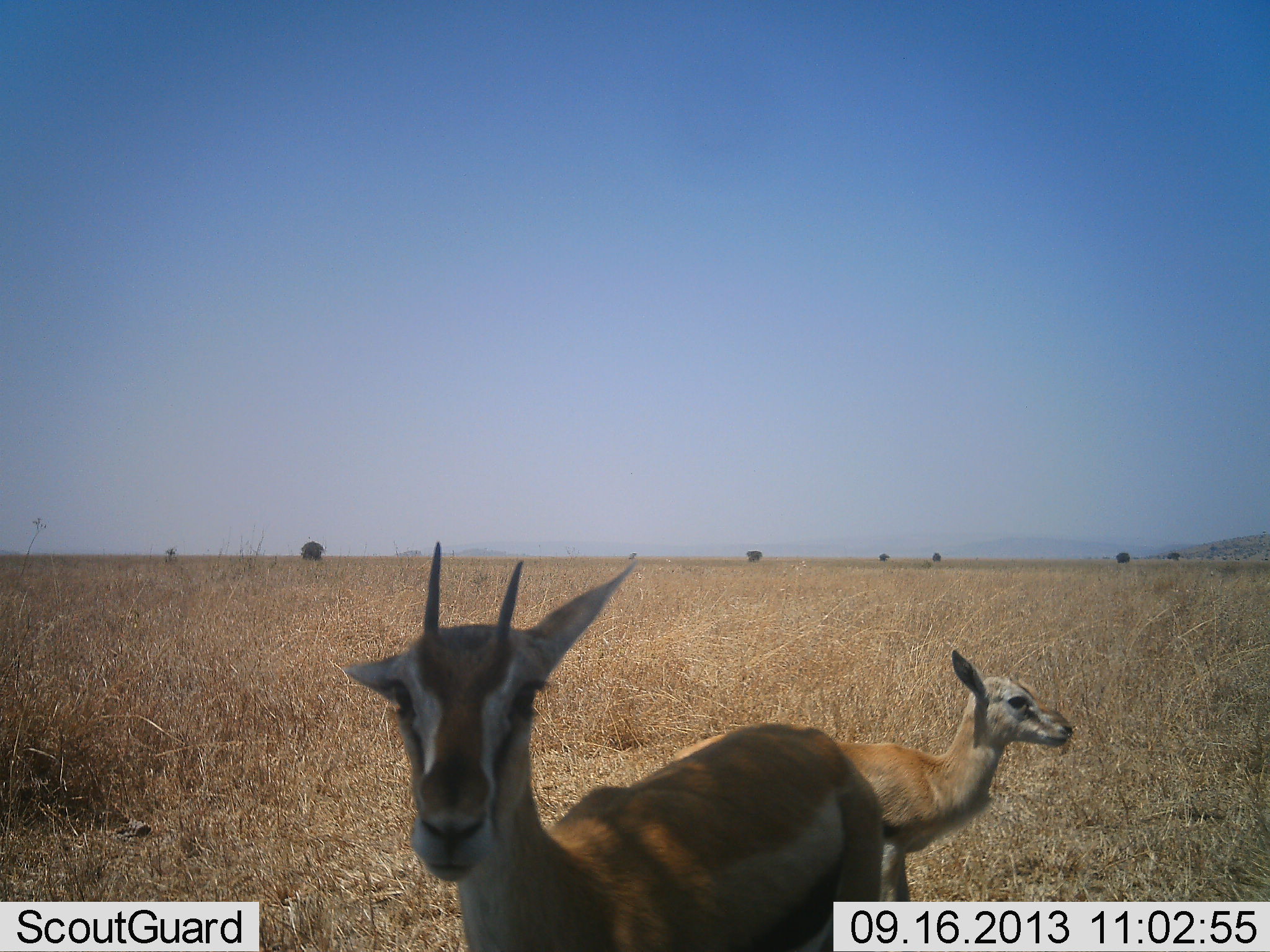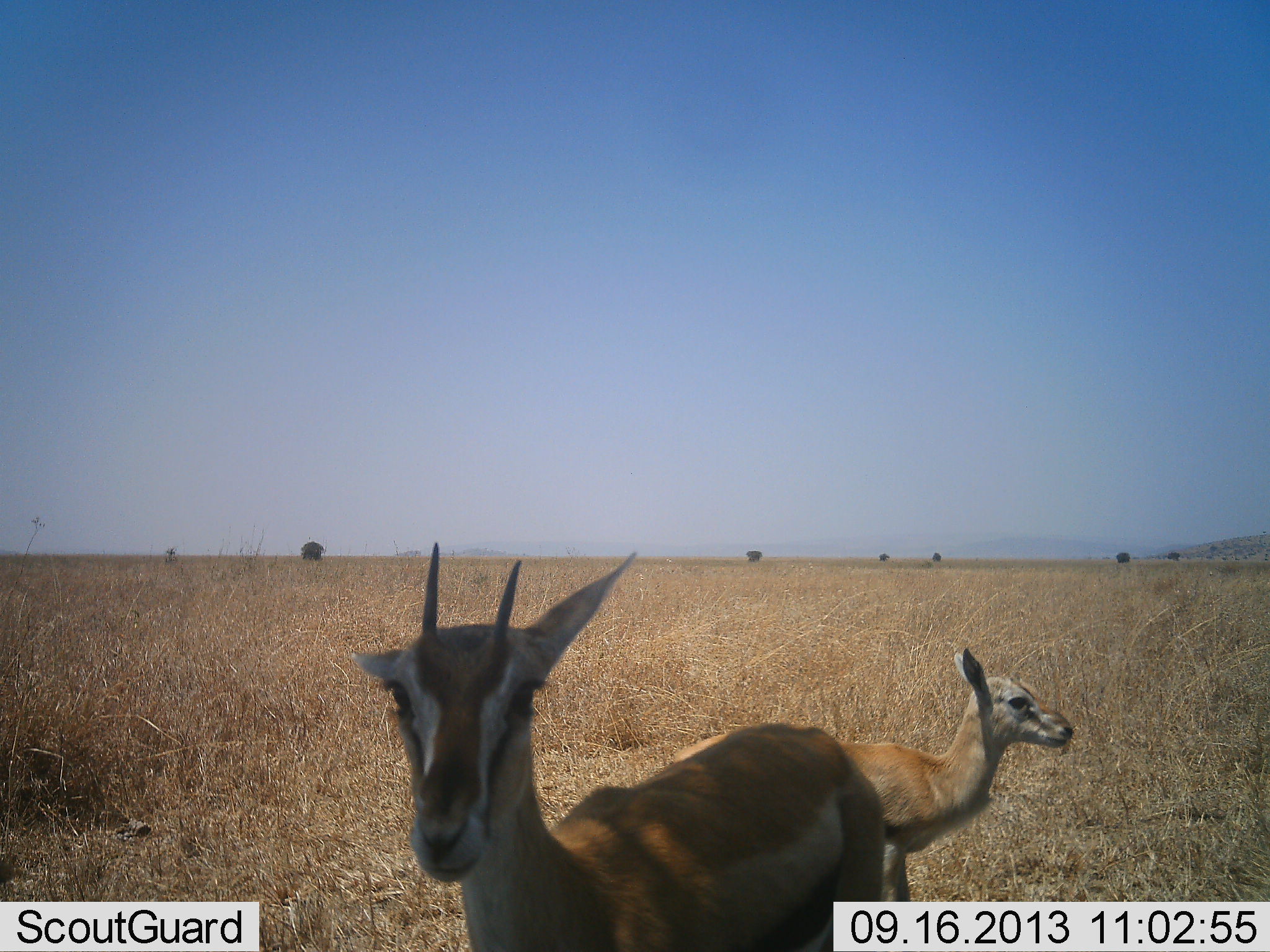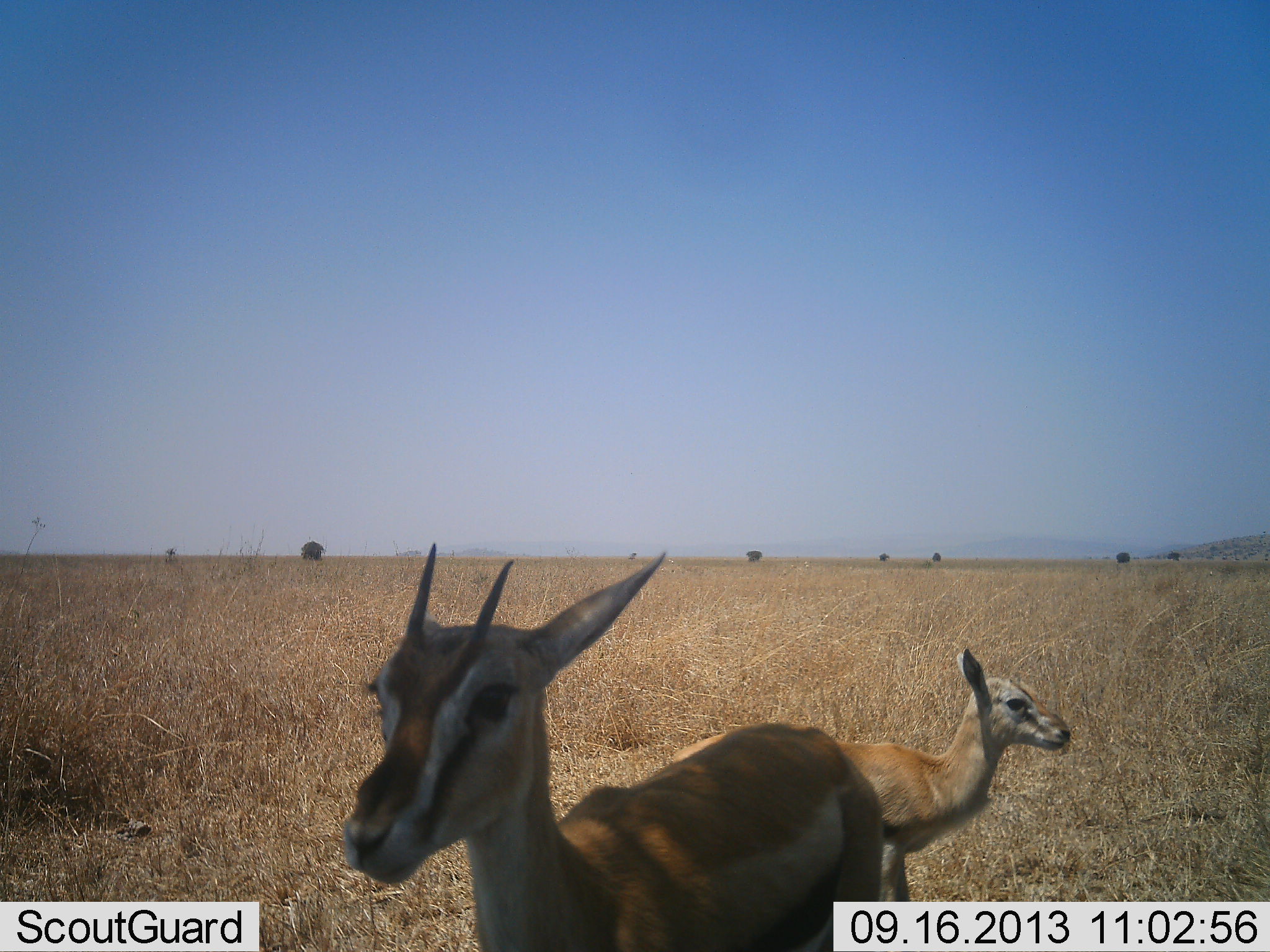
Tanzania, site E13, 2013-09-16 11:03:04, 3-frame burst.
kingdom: Animalia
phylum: Chordata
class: Mammalia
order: Artiodactyla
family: Bovidae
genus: Eudorcas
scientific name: Eudorcas thomsonii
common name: thomson's gazelle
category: gazellethomsons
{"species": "gazellethomsons (thomson's gazelle) (Eudorcas thomsonii)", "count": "2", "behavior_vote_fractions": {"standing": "100%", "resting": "0%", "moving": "0%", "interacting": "0%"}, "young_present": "50%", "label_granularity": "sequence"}